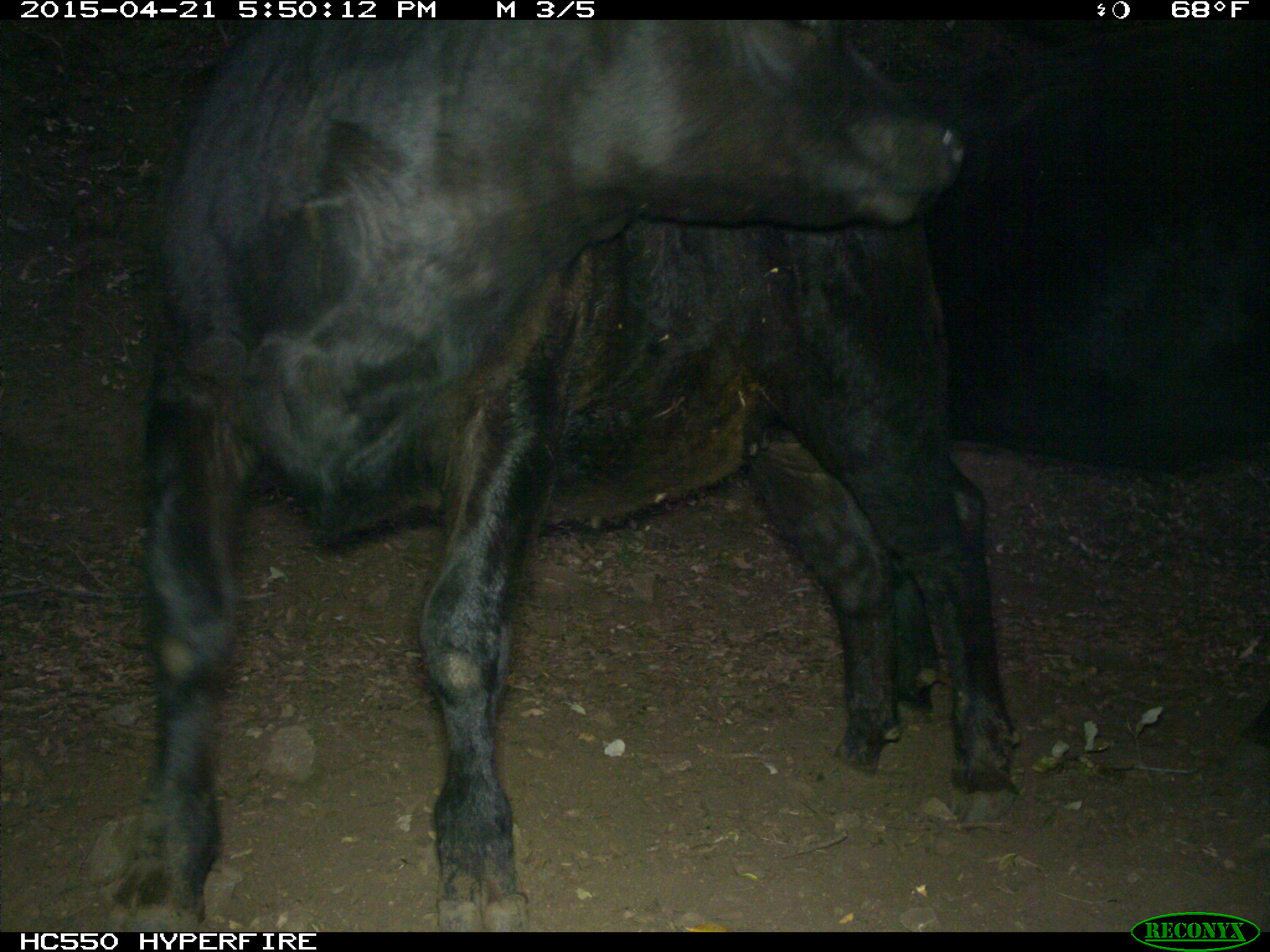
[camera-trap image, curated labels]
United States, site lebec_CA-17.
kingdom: Animalia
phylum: Chordata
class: Mammalia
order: Artiodactyla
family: Bovidae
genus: Bos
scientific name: Bos taurus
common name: domestic cow